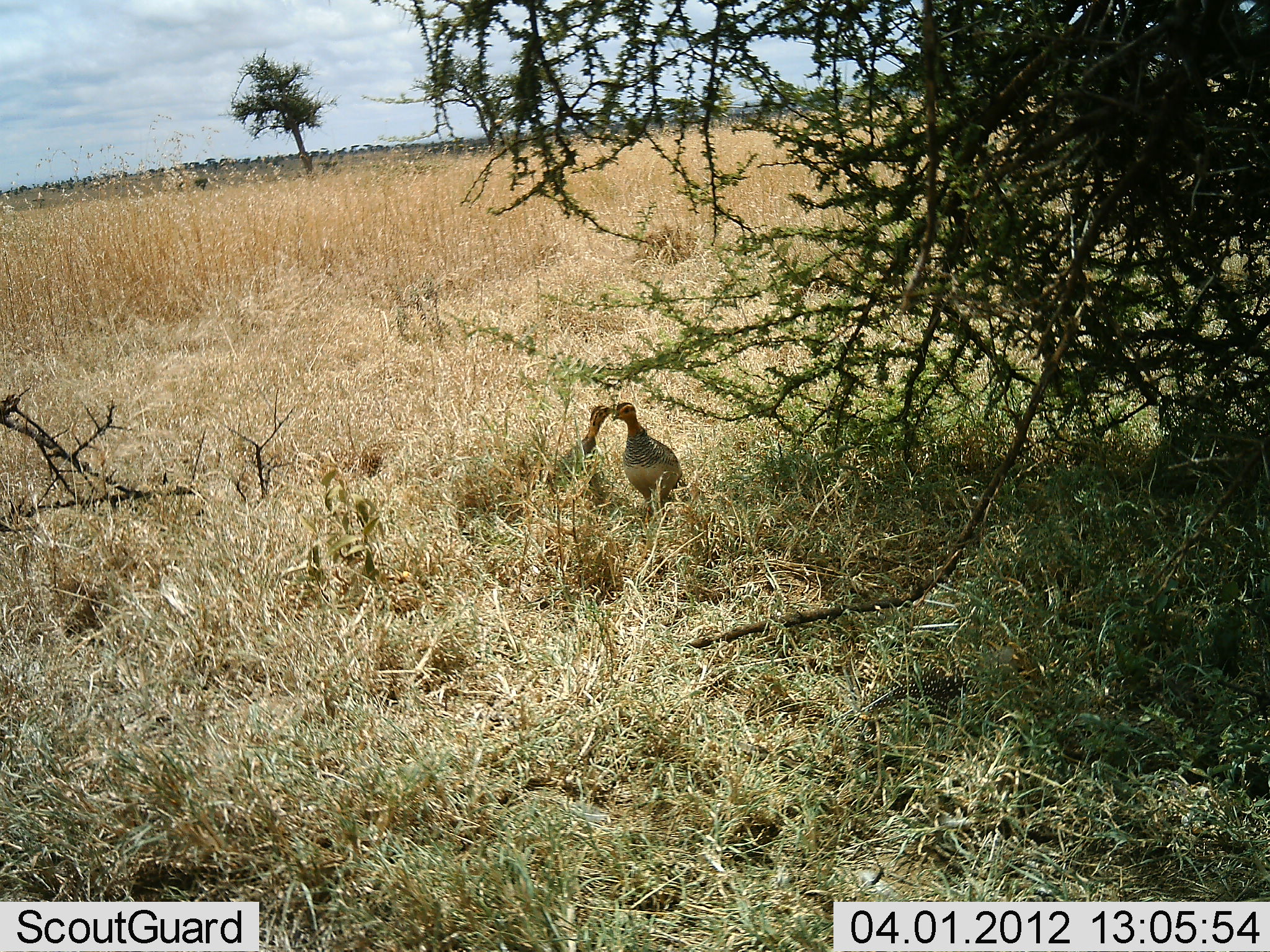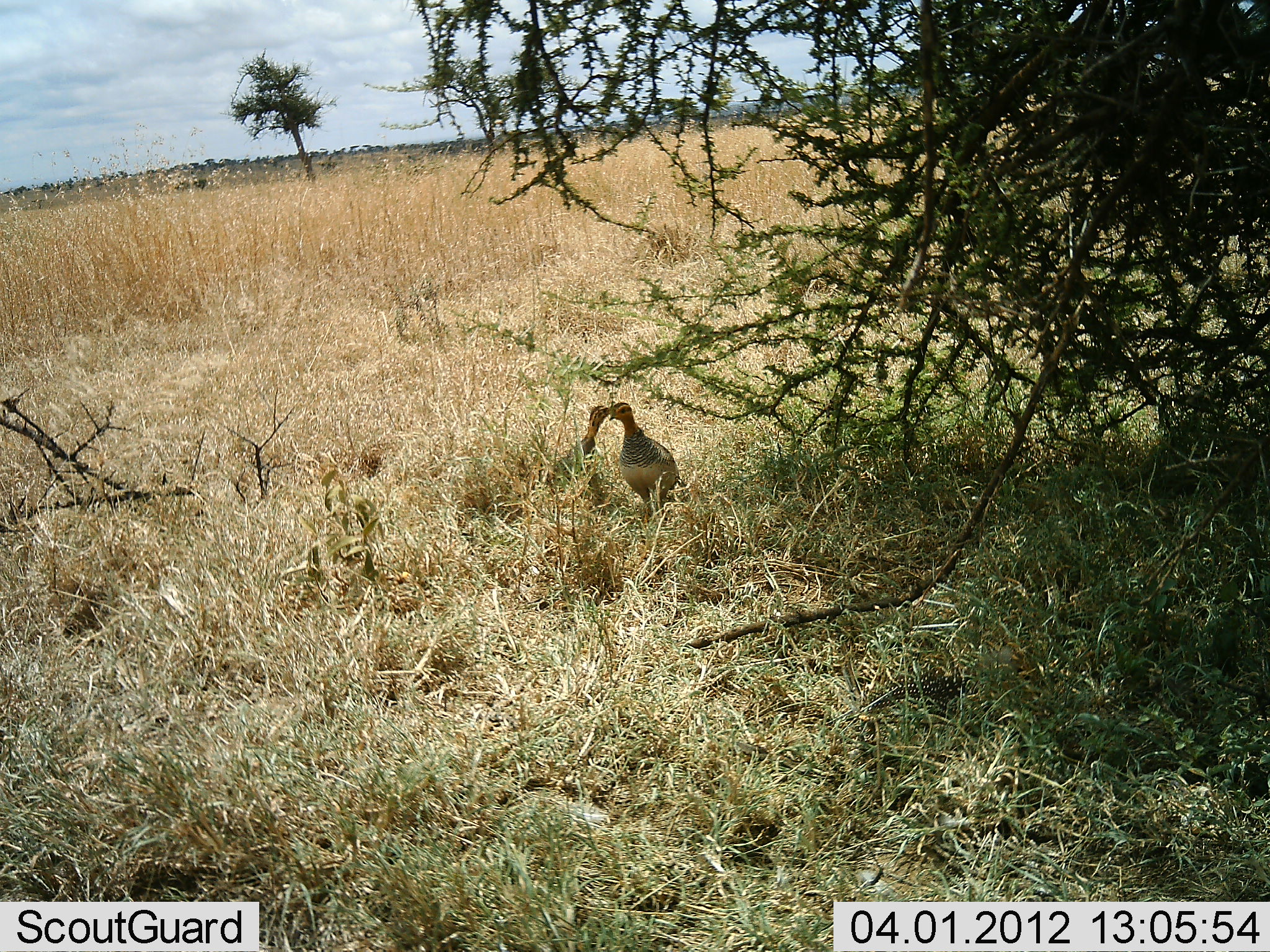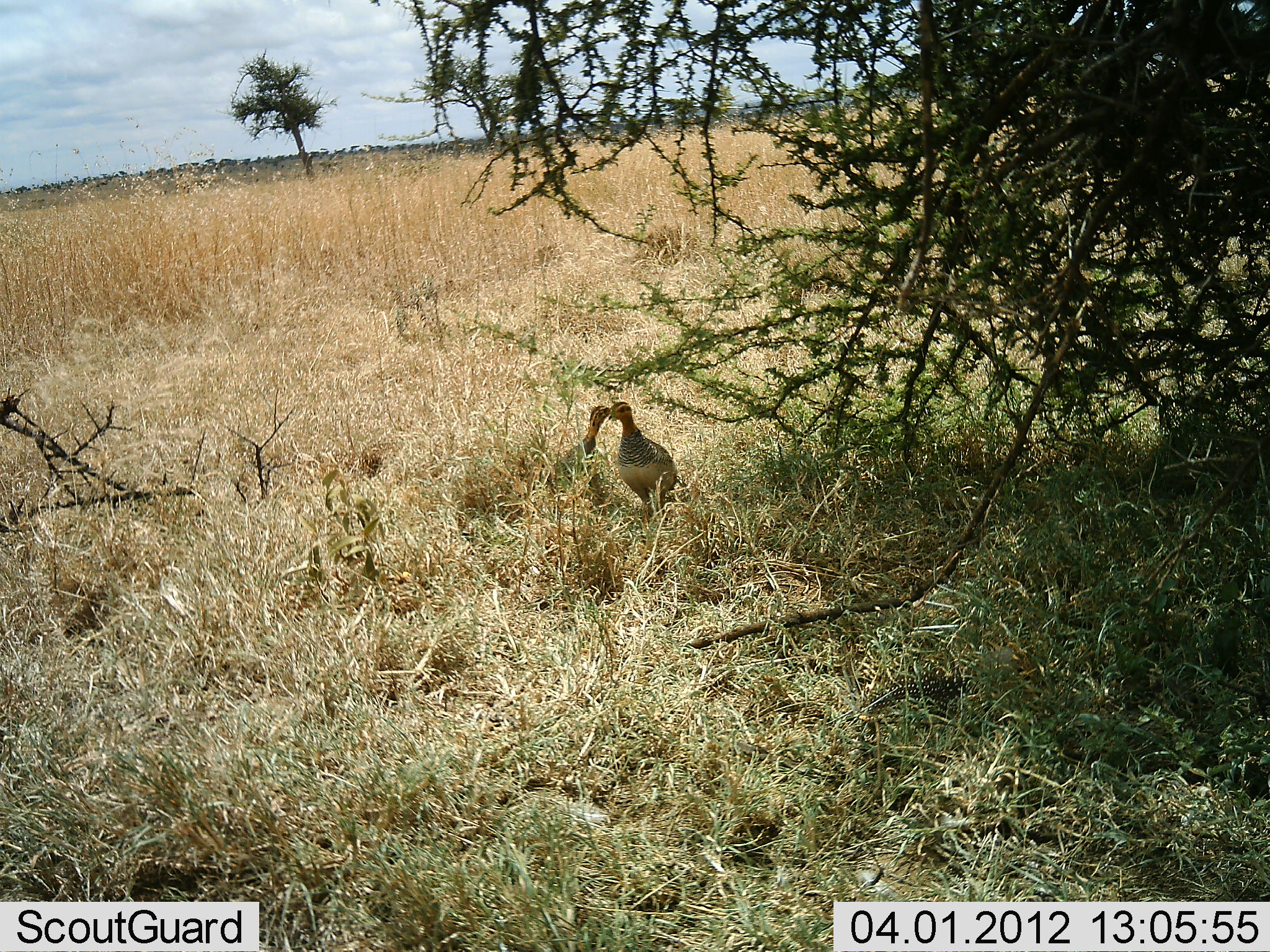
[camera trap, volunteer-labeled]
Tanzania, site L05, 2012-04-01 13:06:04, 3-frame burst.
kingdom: Animalia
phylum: Chordata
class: Aves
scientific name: Aves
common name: bird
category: otherbird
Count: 2.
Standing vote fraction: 72%.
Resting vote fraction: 0%.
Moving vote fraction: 6%.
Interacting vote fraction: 28%.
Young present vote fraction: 0%.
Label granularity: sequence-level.